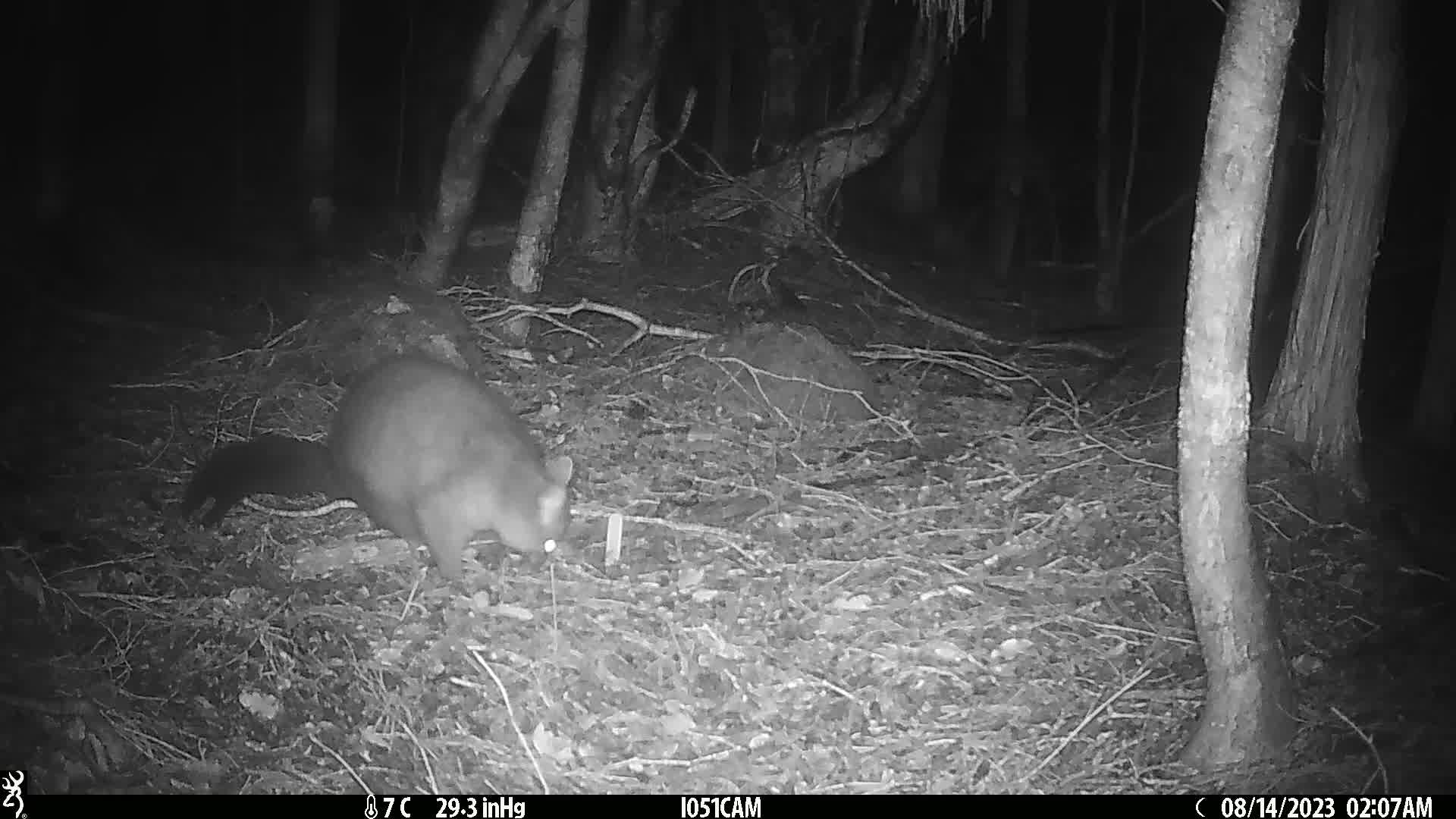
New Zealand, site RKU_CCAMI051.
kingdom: Animalia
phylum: Chordata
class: Mammalia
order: Diprotodontia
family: Phalangeridae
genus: Trichosurus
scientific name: Trichosurus vulpecula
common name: common brushtail possum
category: possum